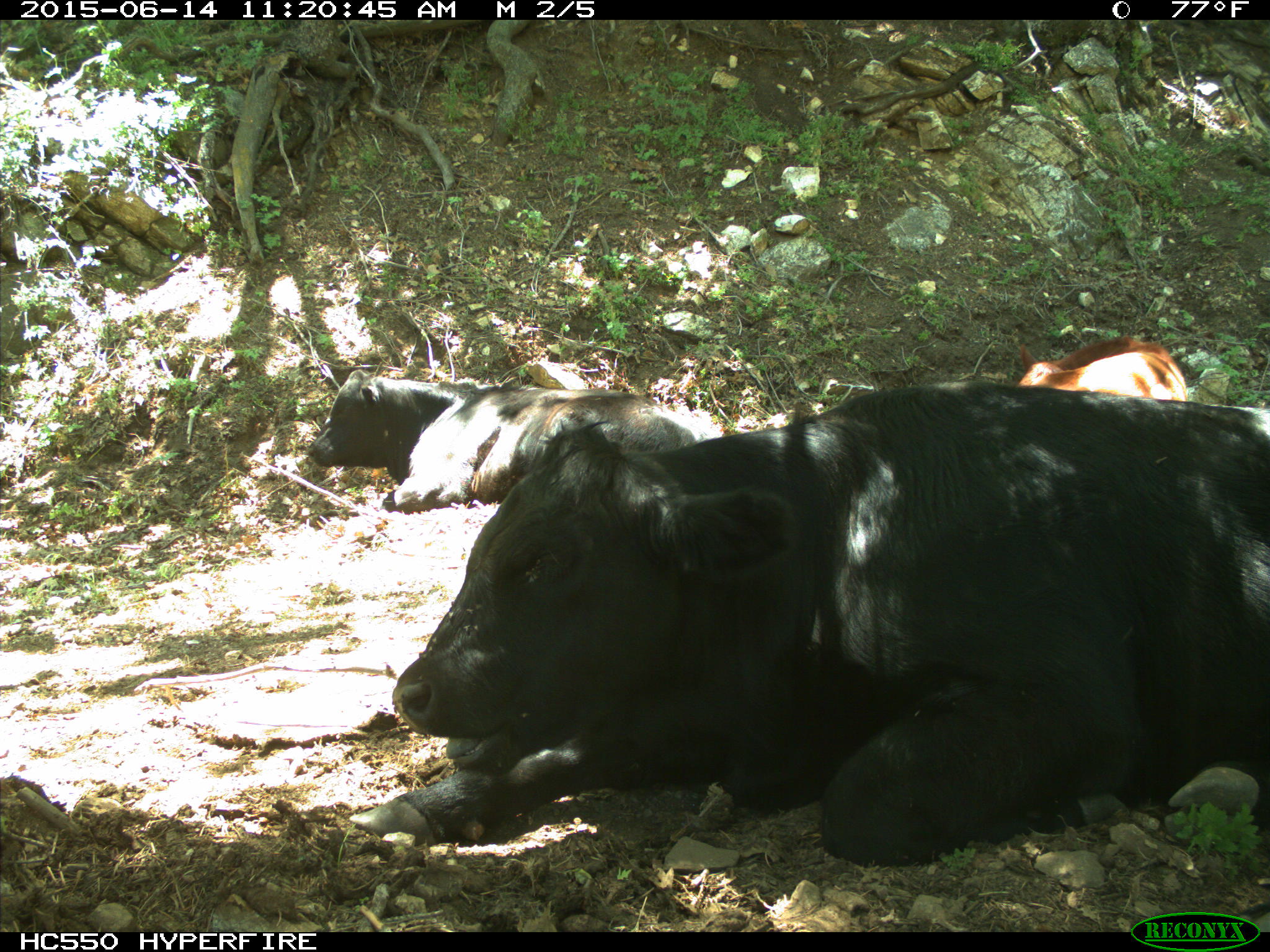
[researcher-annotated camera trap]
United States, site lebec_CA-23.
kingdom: Animalia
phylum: Chordata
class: Mammalia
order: Artiodactyla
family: Bovidae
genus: Bos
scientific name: Bos taurus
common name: domestic cow